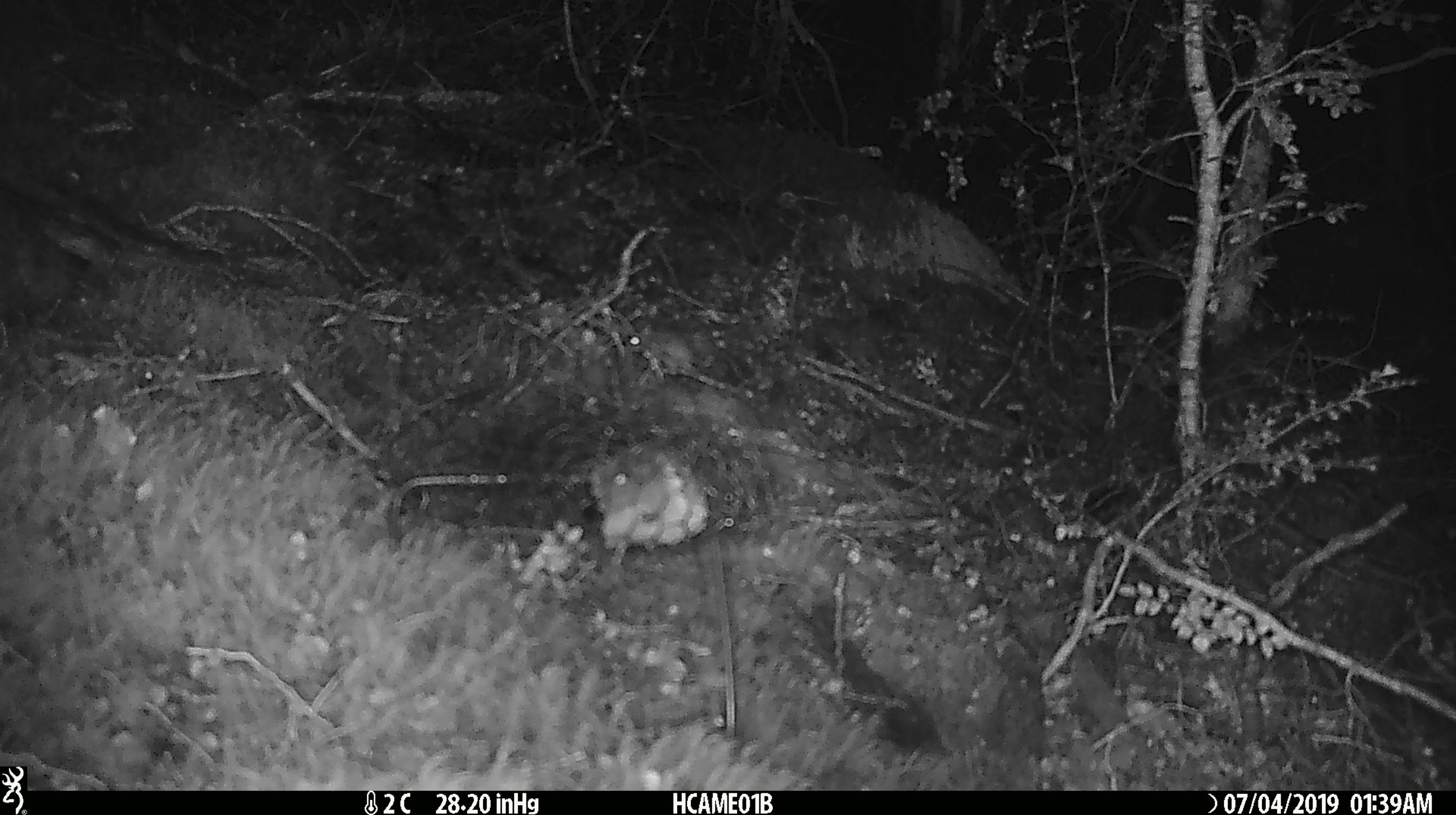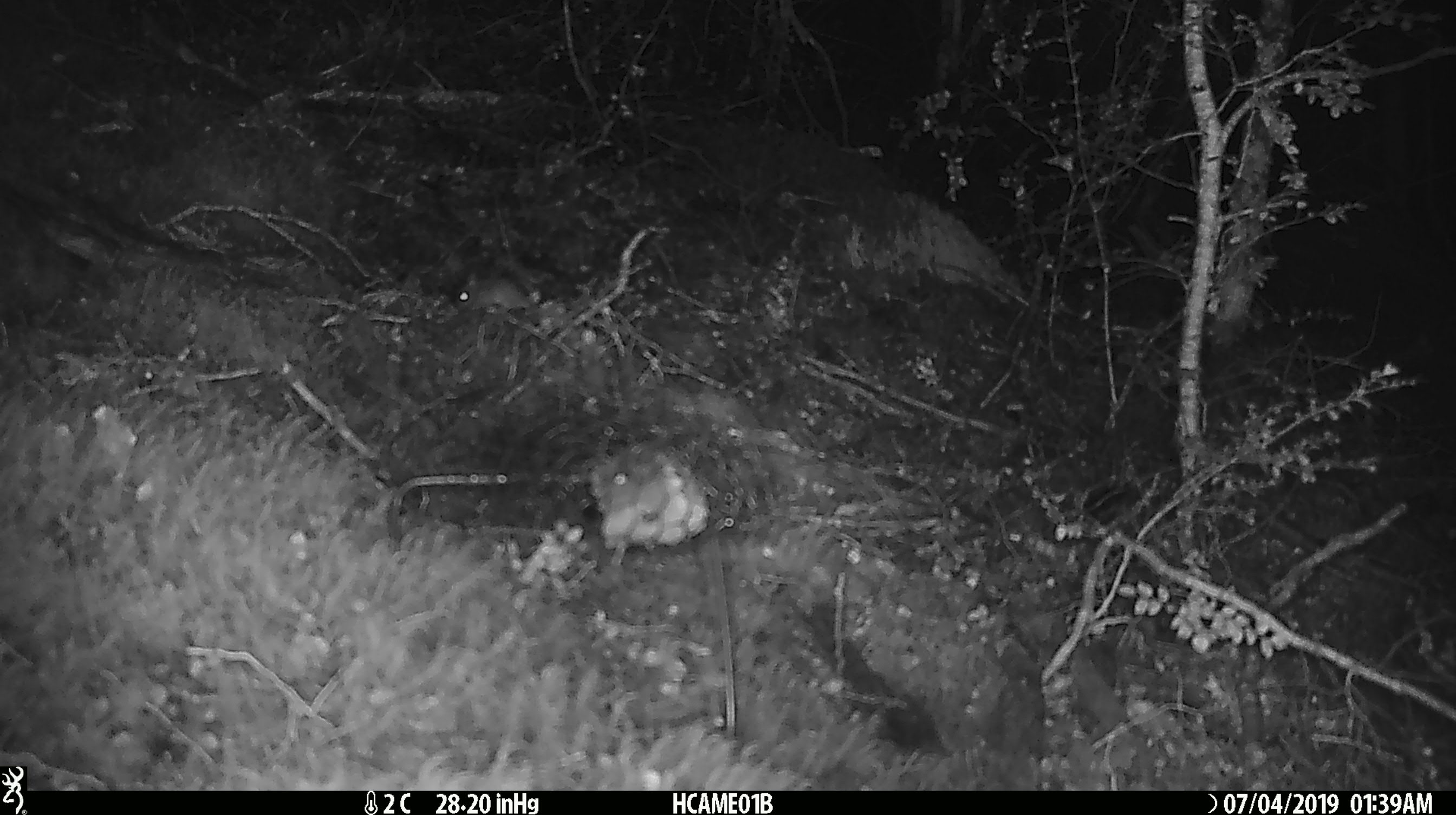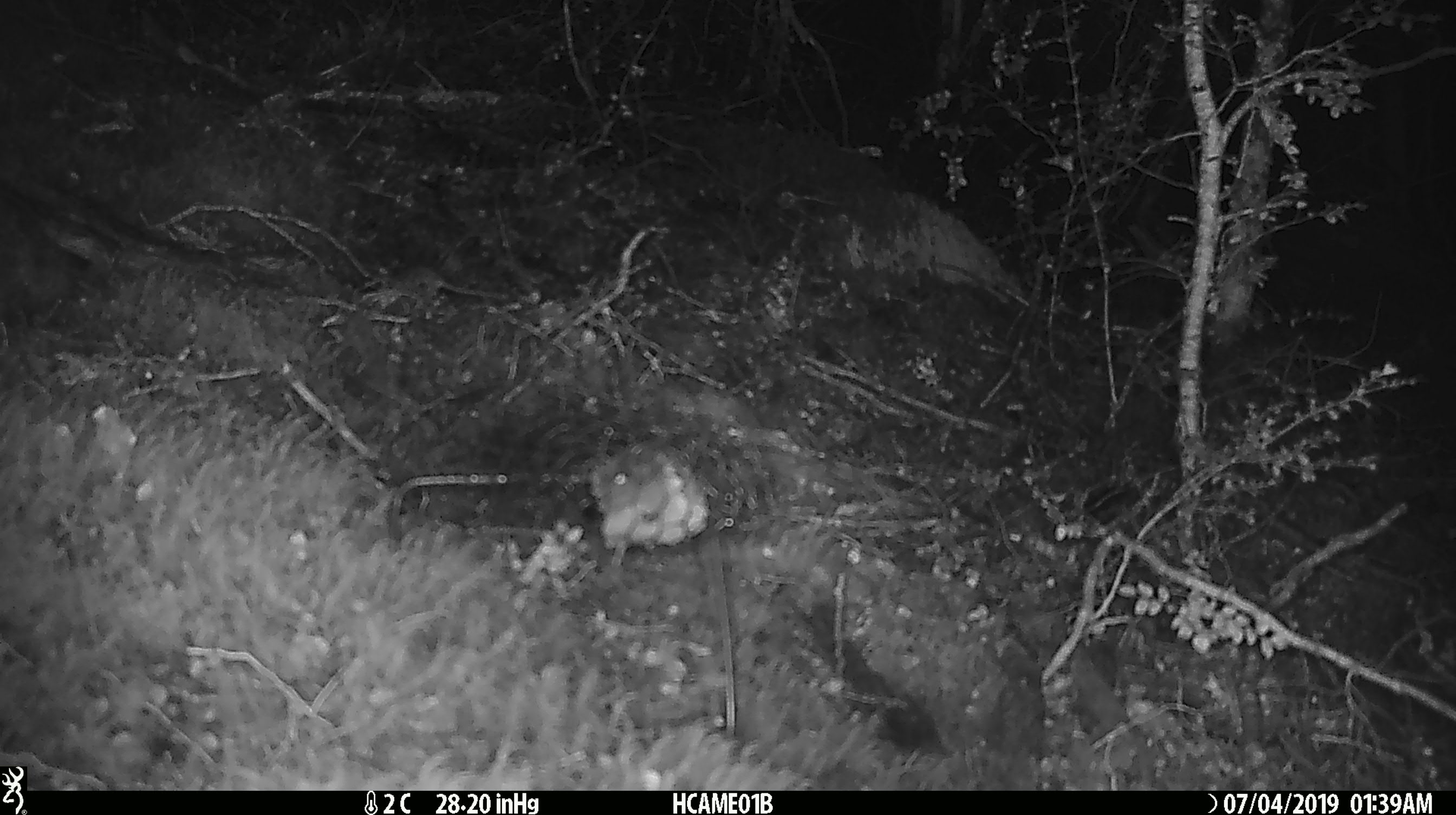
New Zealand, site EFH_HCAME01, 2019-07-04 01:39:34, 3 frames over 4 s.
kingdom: Animalia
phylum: Chordata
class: Mammalia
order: Rodentia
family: Muridae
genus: Mus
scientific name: Mus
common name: mouse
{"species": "mouse (Mus)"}